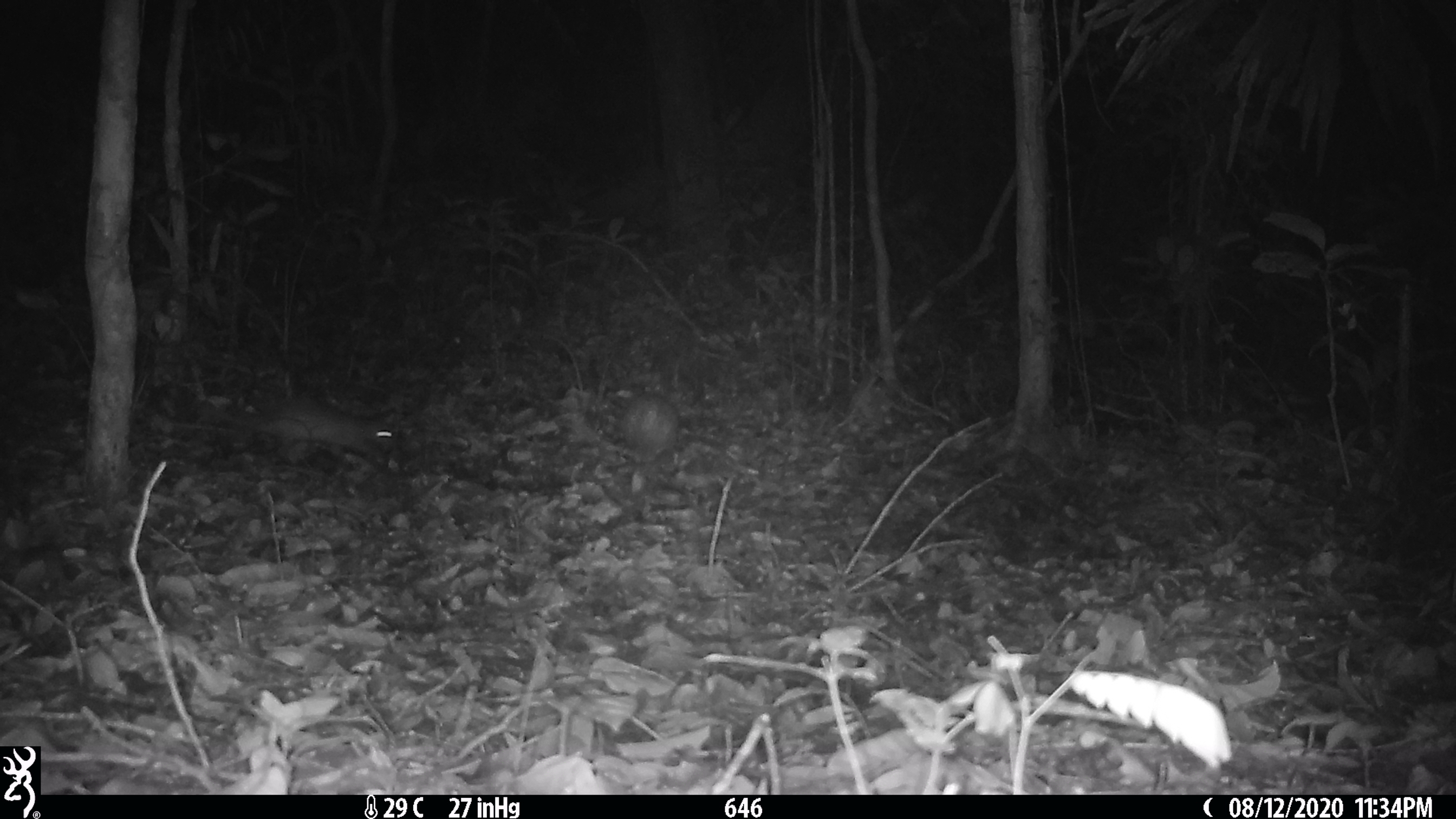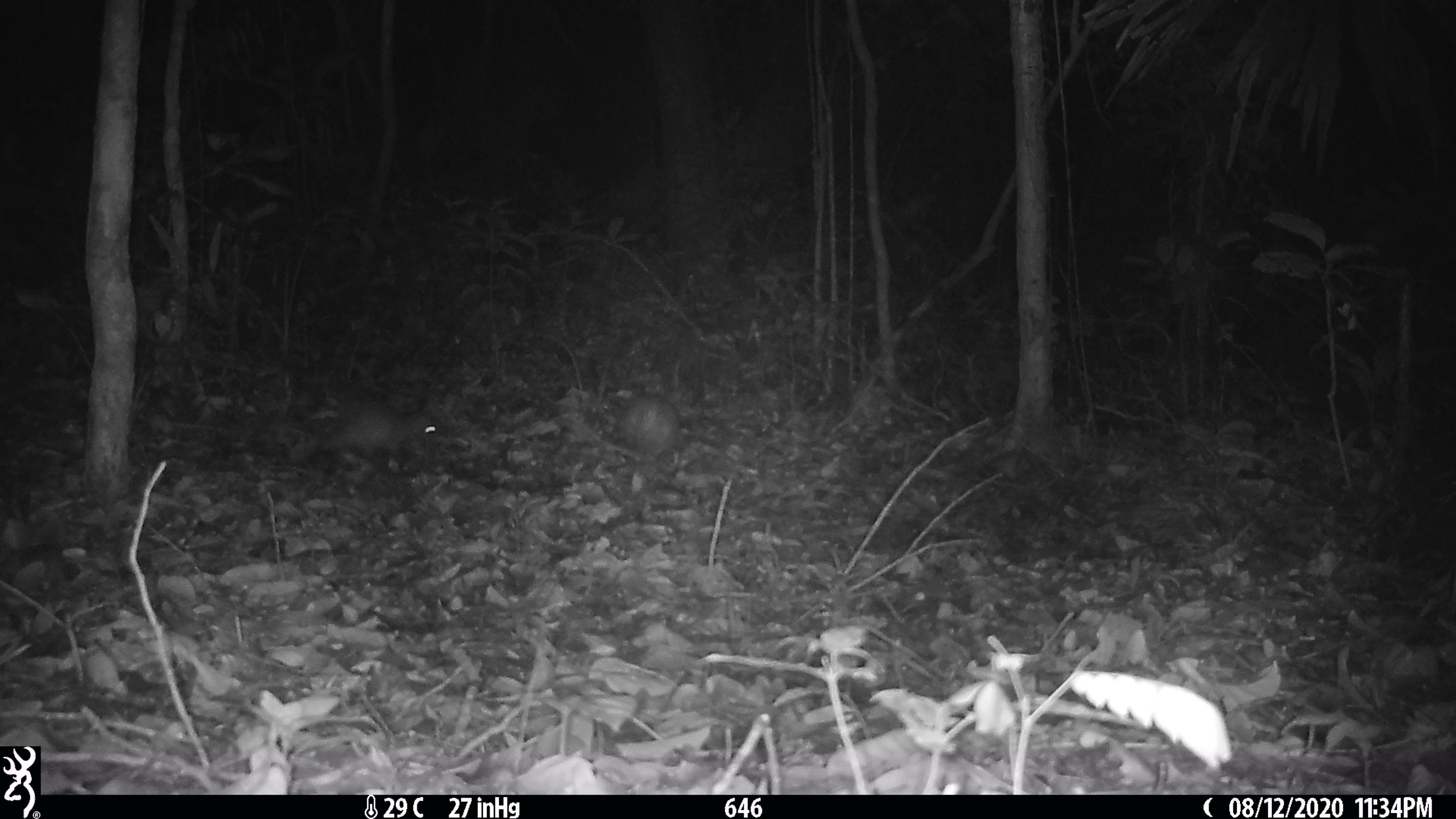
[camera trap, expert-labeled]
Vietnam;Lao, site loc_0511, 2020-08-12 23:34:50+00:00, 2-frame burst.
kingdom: Animalia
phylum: Chordata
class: Mammalia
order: Rodentia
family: Hystricidae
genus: Atherurus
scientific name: Atherurus macrourus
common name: asiatic brush-tailed porcupine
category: asiatic brush tailed porcupine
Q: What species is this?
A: Asiatic brush tailed porcupine (asiatic brush-tailed porcupine) (Atherurus macrourus).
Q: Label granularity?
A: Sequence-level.